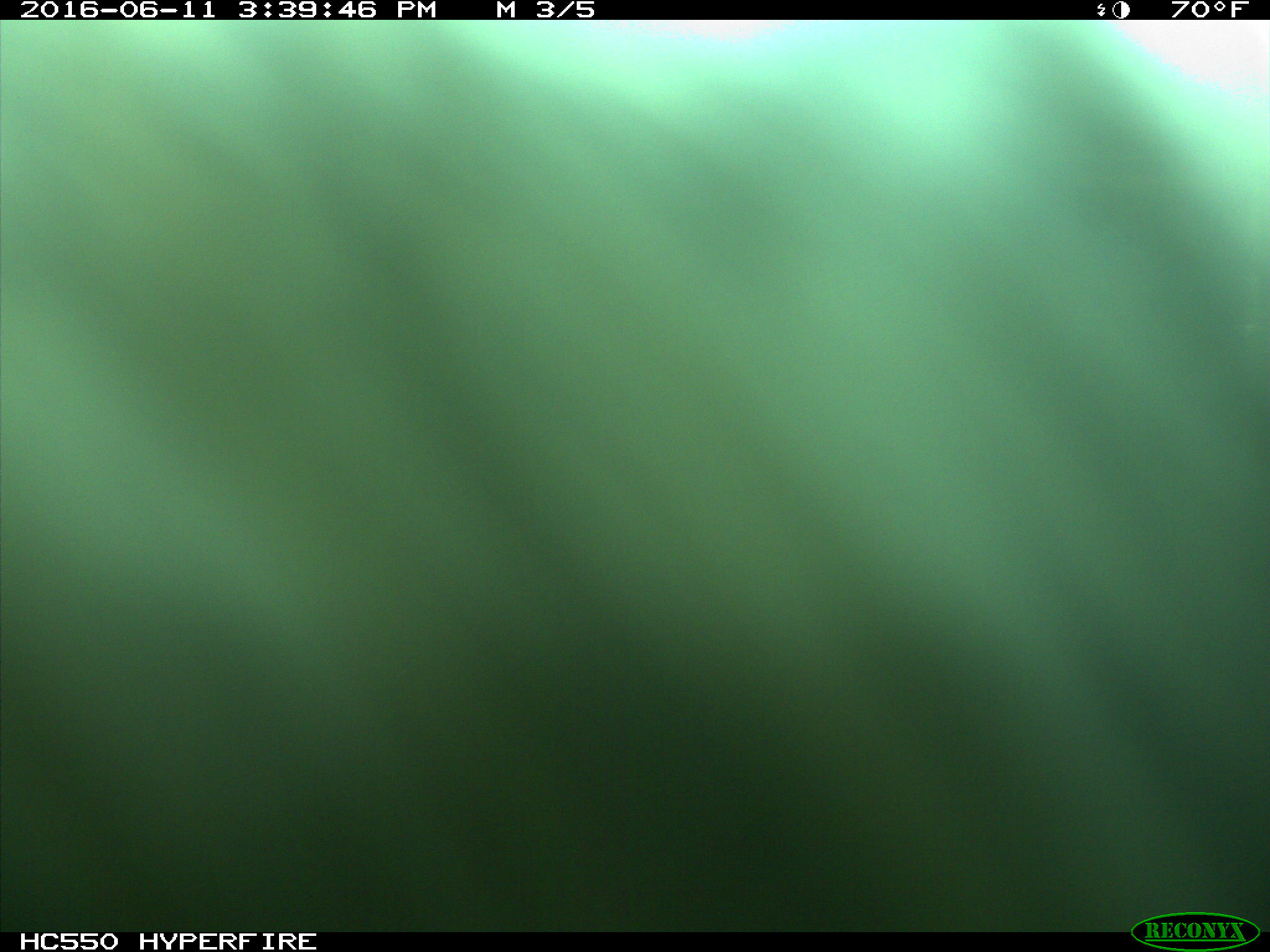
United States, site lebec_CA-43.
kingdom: Animalia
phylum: Chordata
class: Mammalia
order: Artiodactyla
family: Bovidae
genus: Bos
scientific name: Bos taurus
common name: domestic cow